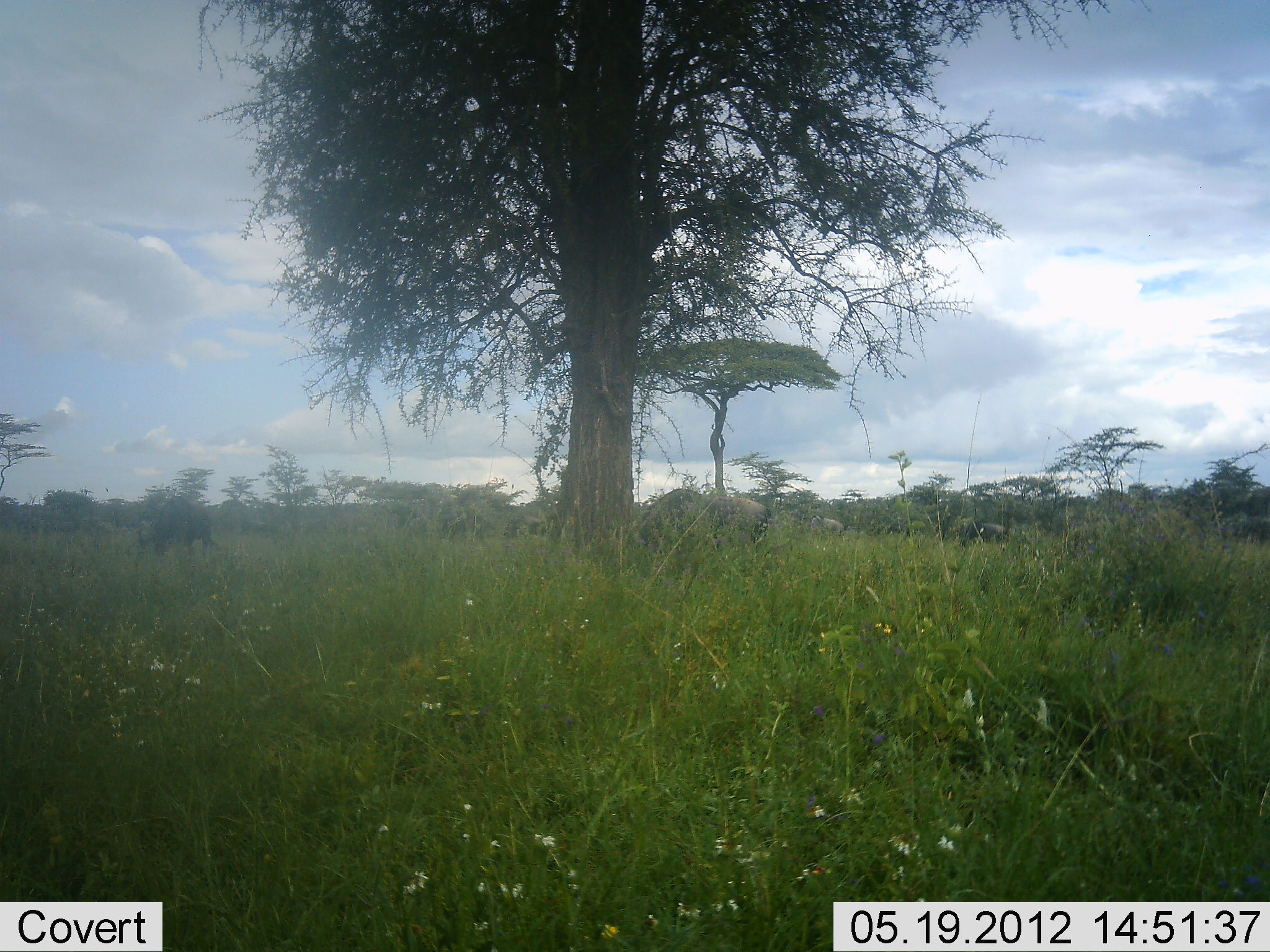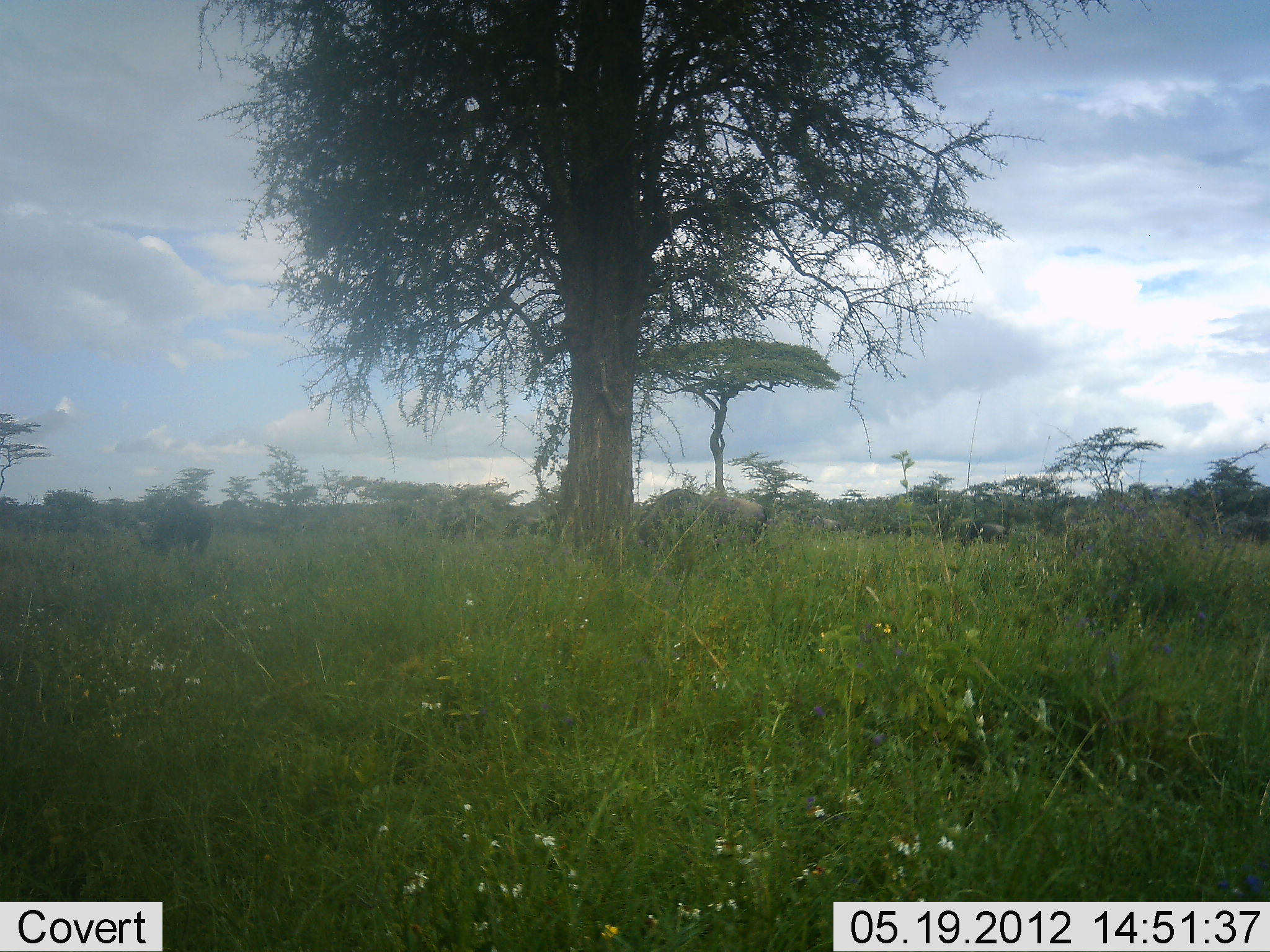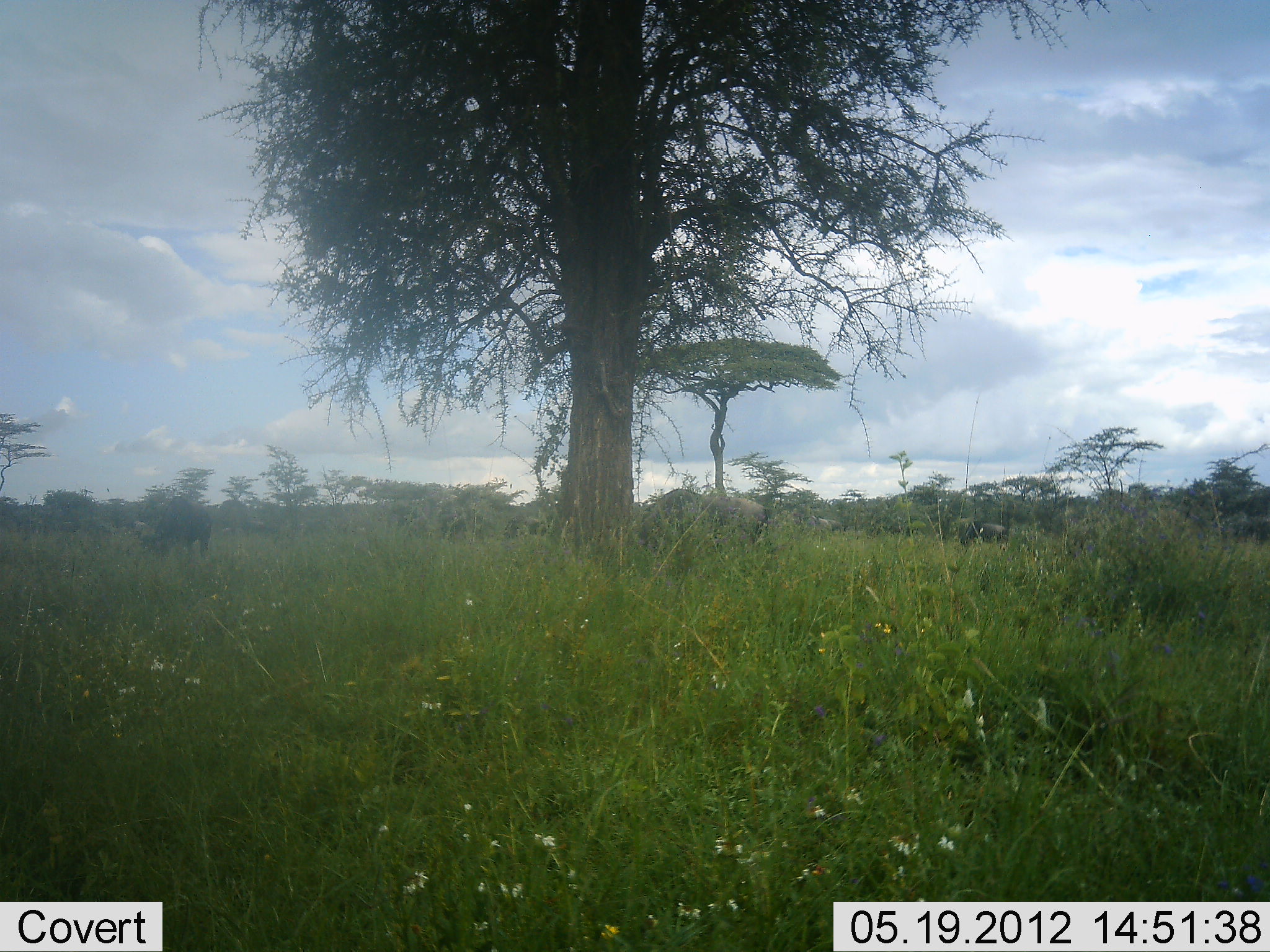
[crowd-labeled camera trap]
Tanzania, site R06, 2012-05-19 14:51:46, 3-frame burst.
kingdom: Animalia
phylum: Chordata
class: Mammalia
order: Artiodactyla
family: Bovidae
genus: Connochaetes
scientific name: Connochaetes taurinus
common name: blue wildebeest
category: wildebeest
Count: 4.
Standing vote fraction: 18%.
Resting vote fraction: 0%.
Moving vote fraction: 0%.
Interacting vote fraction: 0%.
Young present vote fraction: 0%.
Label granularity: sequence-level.